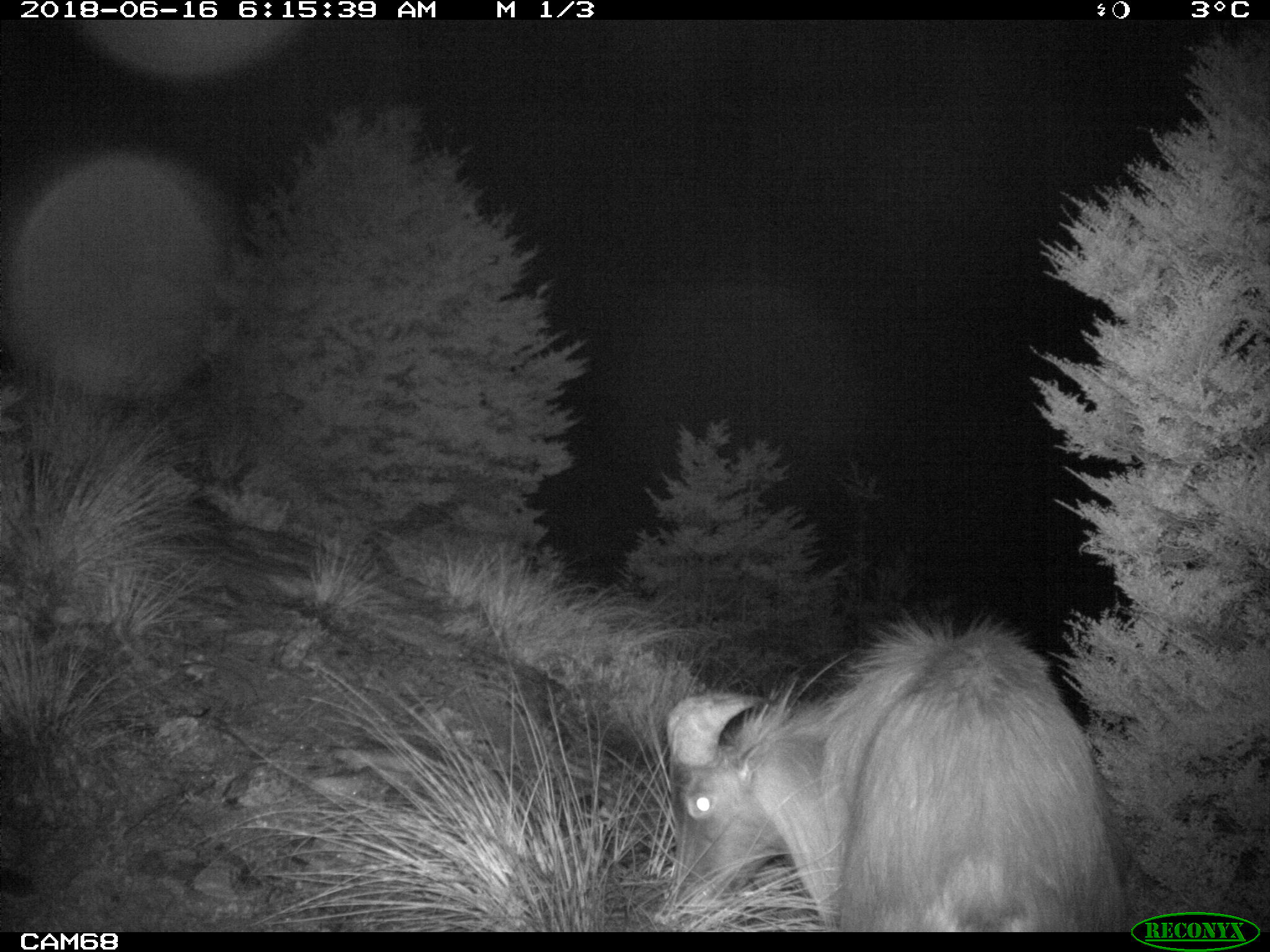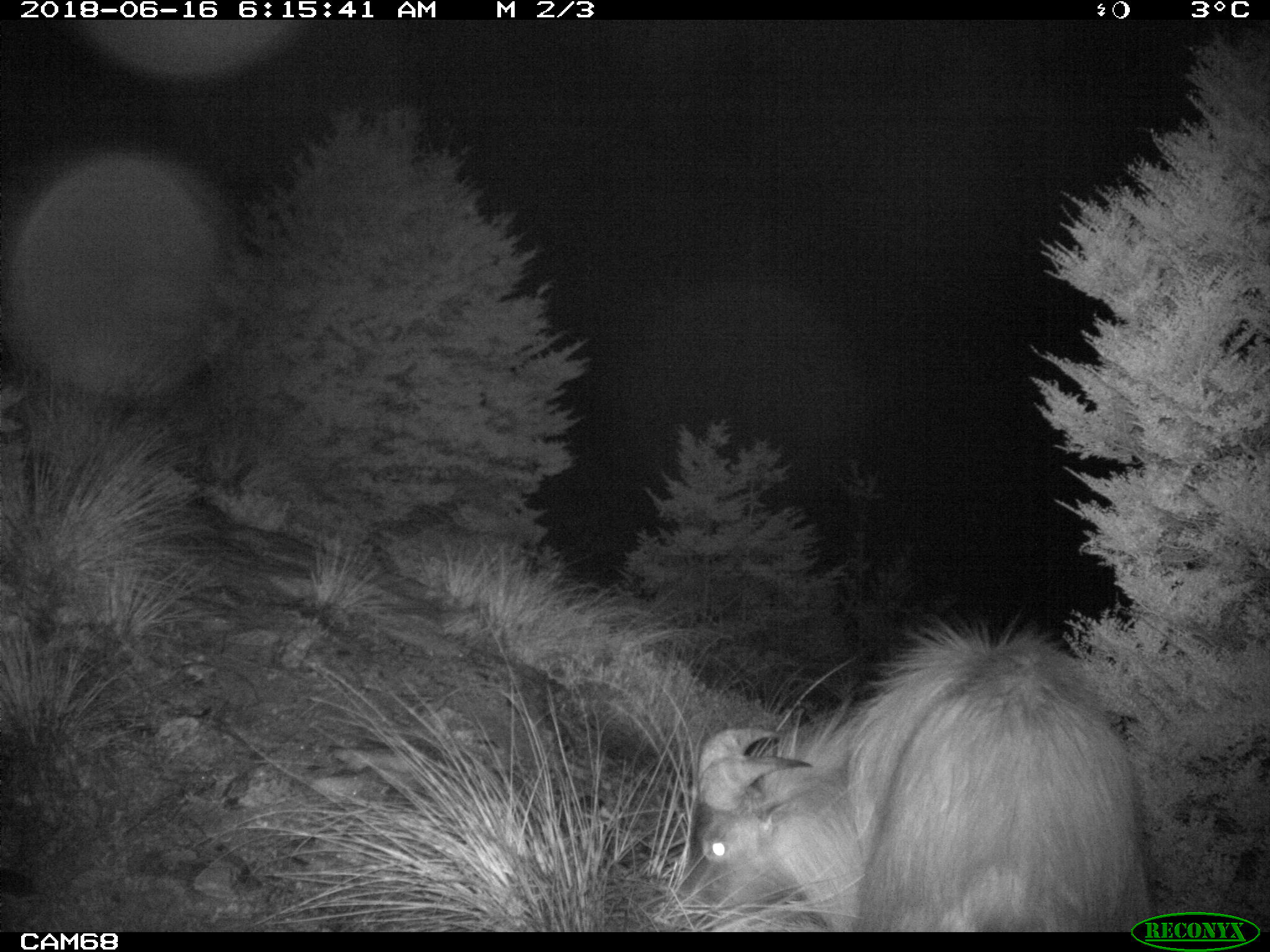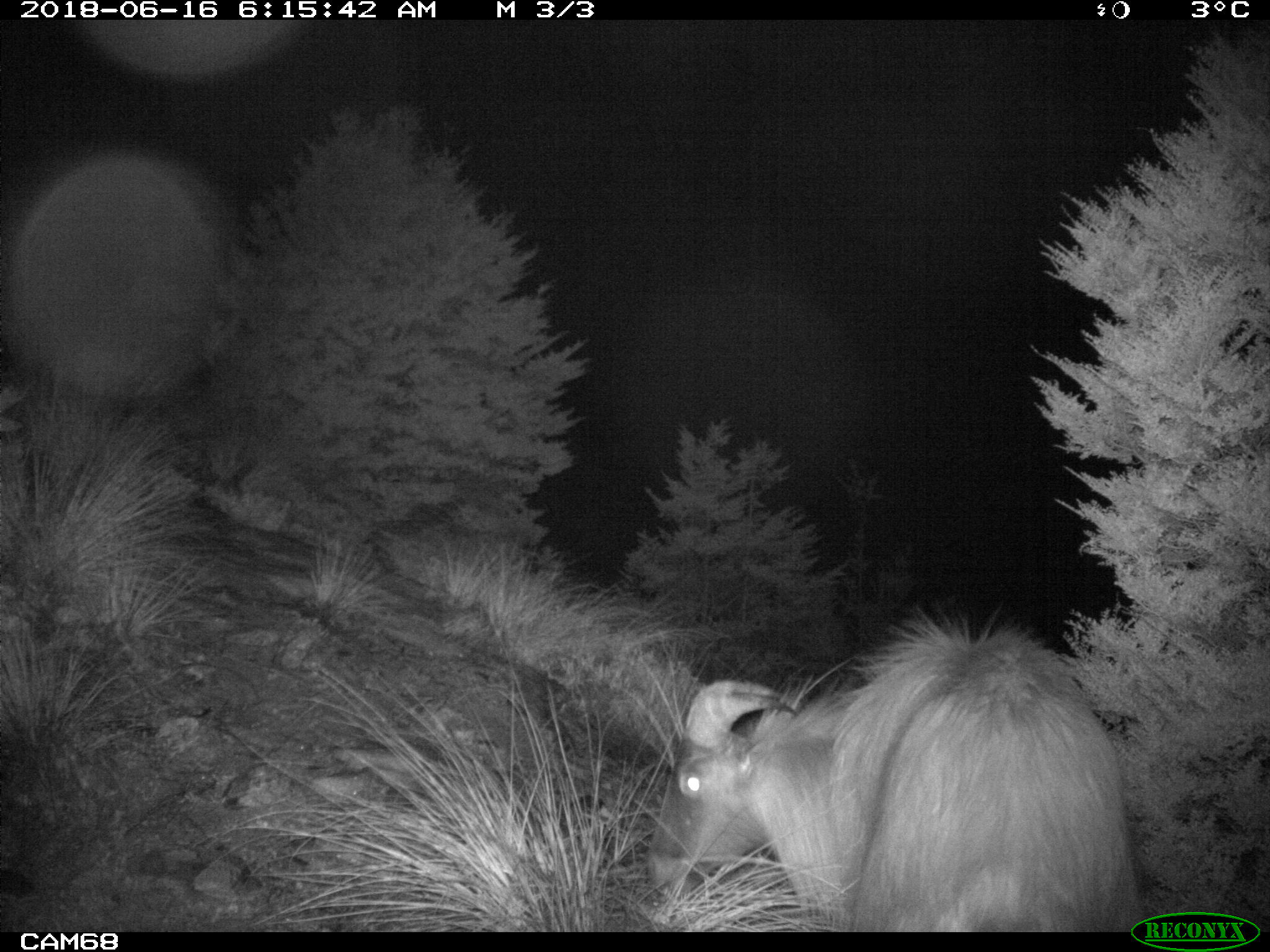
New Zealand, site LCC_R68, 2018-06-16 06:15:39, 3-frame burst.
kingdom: Animalia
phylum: Chordata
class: Mammalia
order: Artiodactyla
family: Bovidae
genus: Nilgiritragus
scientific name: Nilgiritragus hylocrius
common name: tahr